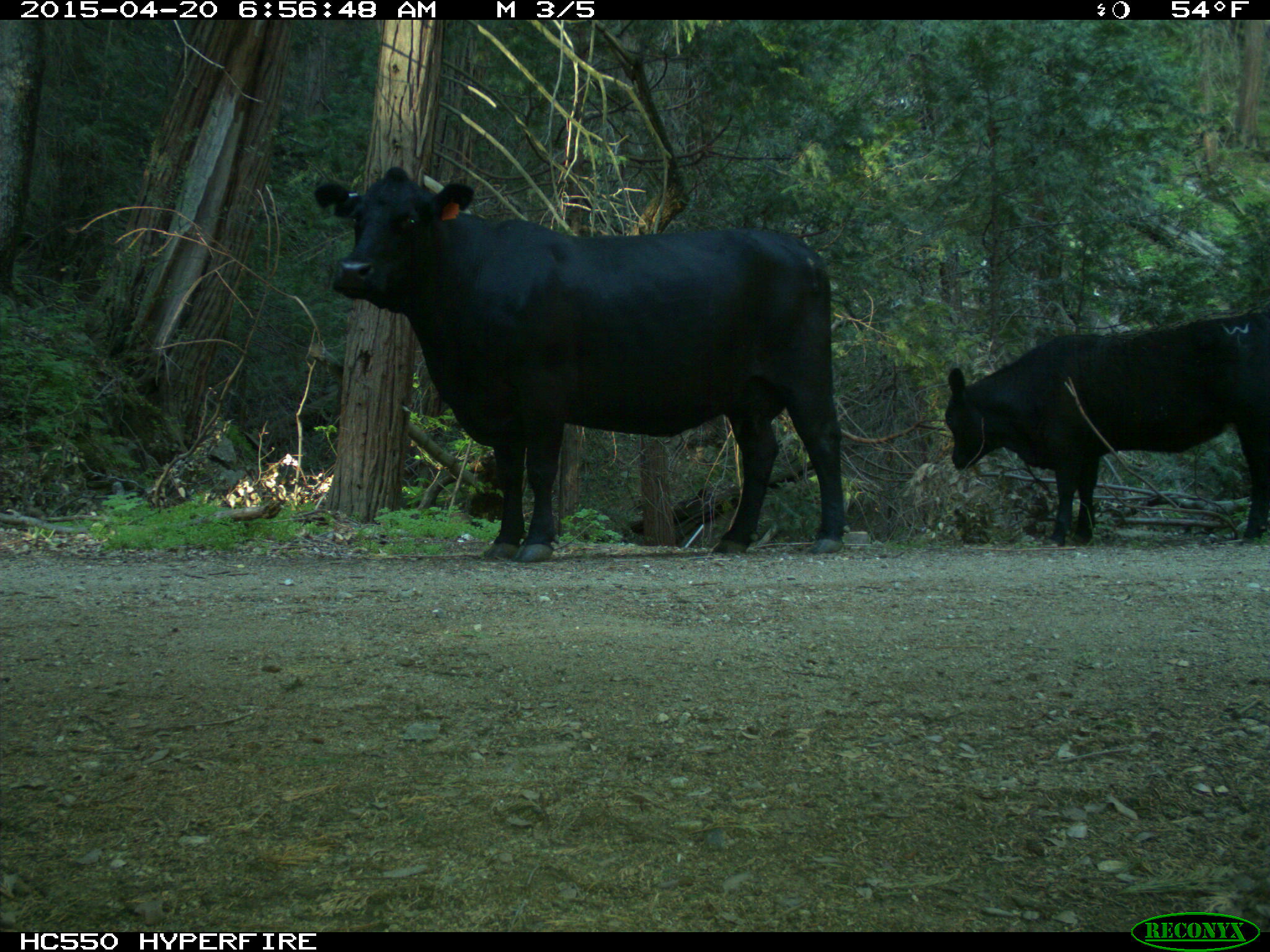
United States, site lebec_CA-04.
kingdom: Animalia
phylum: Chordata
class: Mammalia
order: Artiodactyla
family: Bovidae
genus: Bos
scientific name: Bos taurus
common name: domestic cow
Bos taurus (domestic cow).